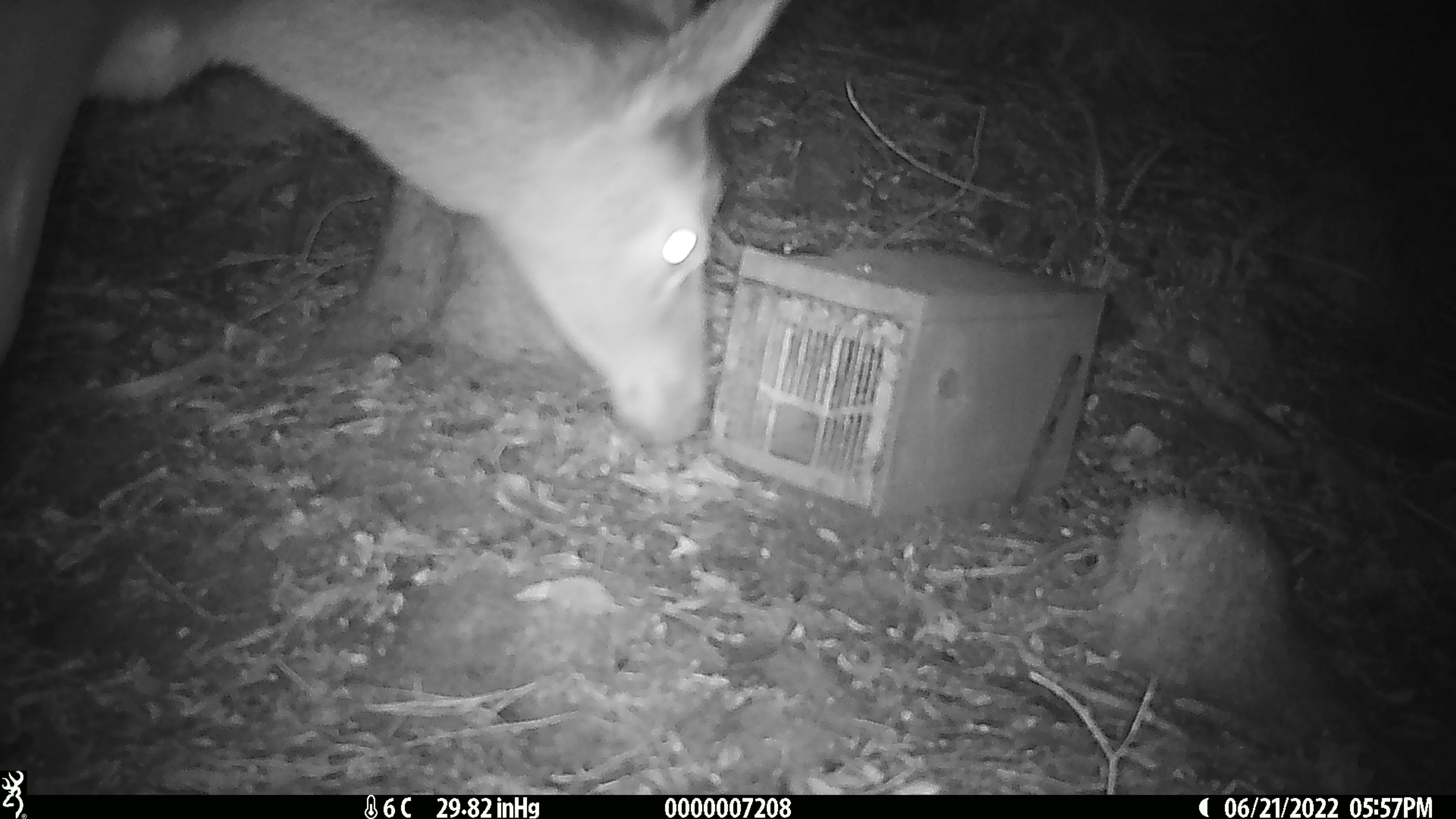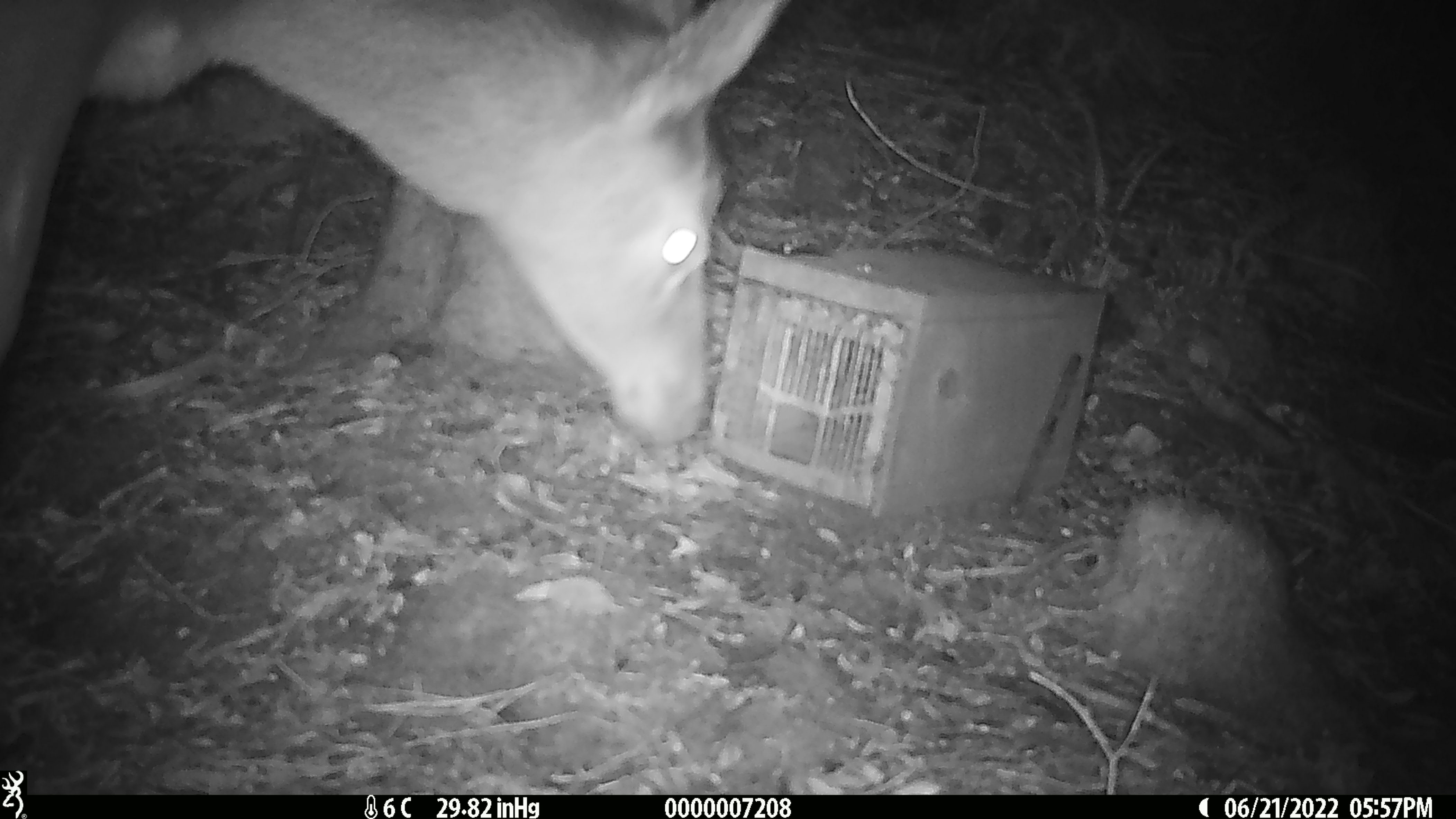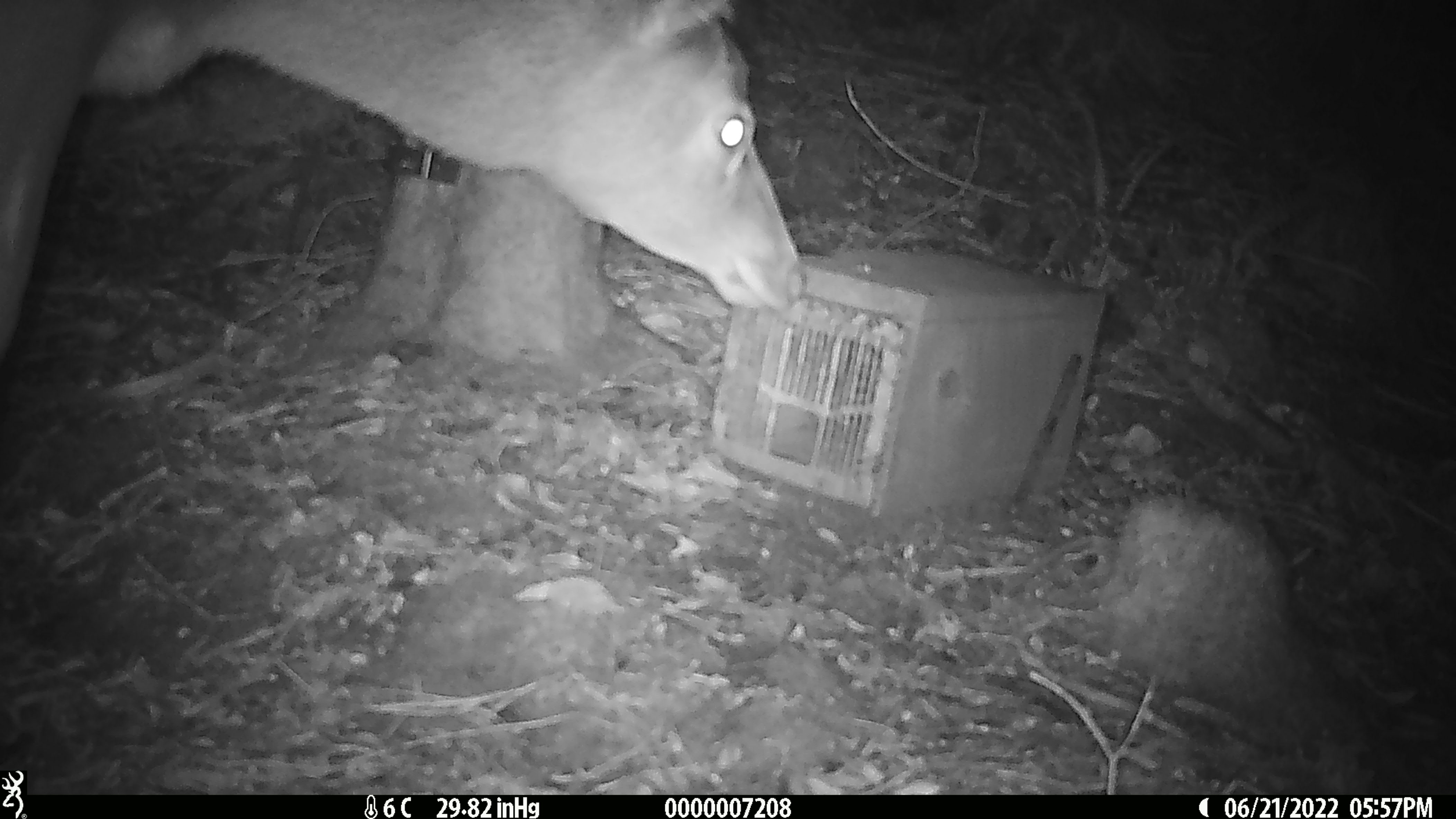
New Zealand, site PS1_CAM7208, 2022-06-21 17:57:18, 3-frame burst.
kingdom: Animalia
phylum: Chordata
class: Mammalia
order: Artiodactyla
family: Cervidae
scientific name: Cervidae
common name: deer